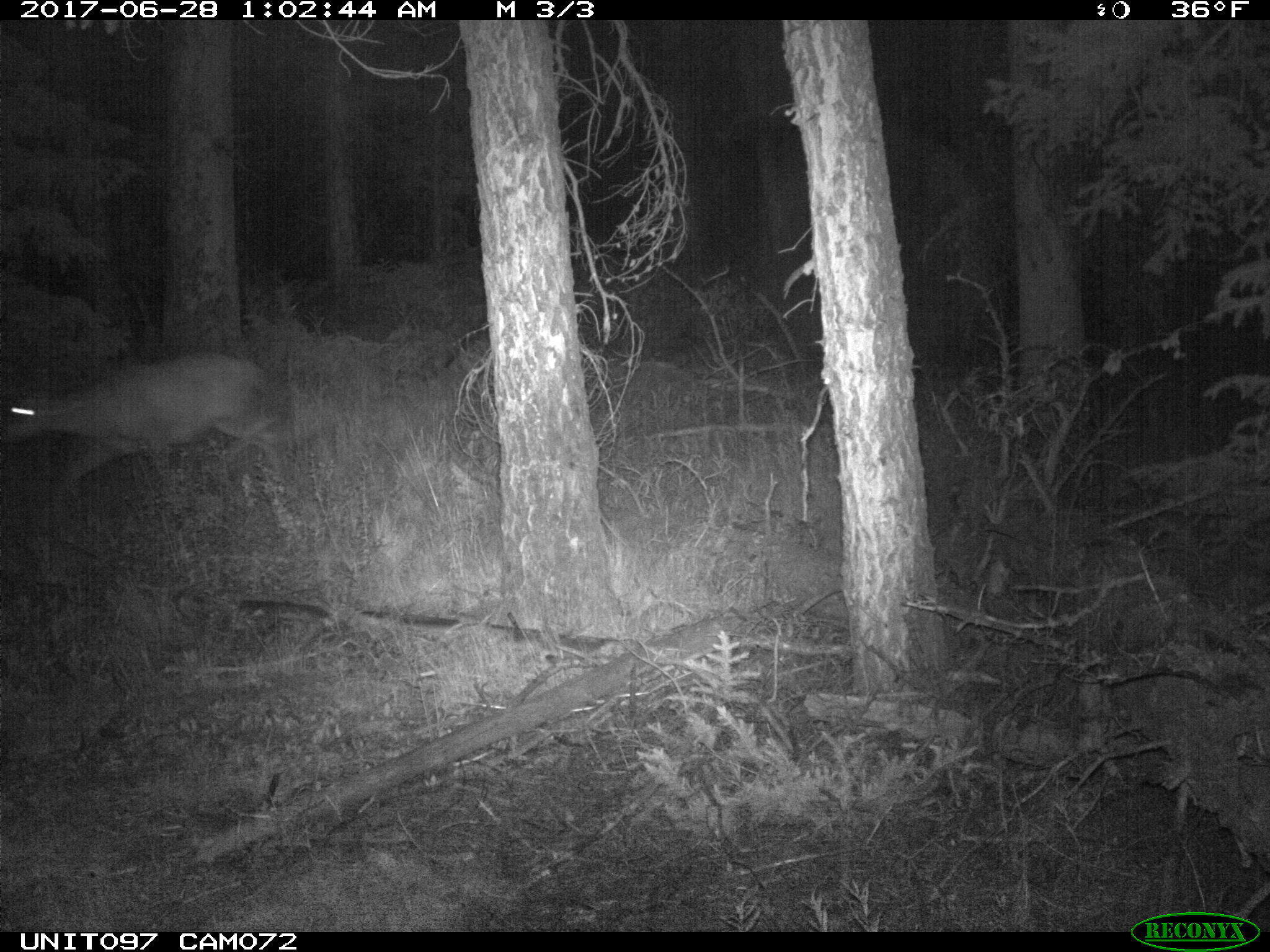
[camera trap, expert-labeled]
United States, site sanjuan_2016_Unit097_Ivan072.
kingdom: Animalia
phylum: Chordata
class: Mammalia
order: Artiodactyla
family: Cervidae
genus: Odocoileus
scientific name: Odocoileus hemionus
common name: mule deer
Odocoileus hemionus (mule deer).